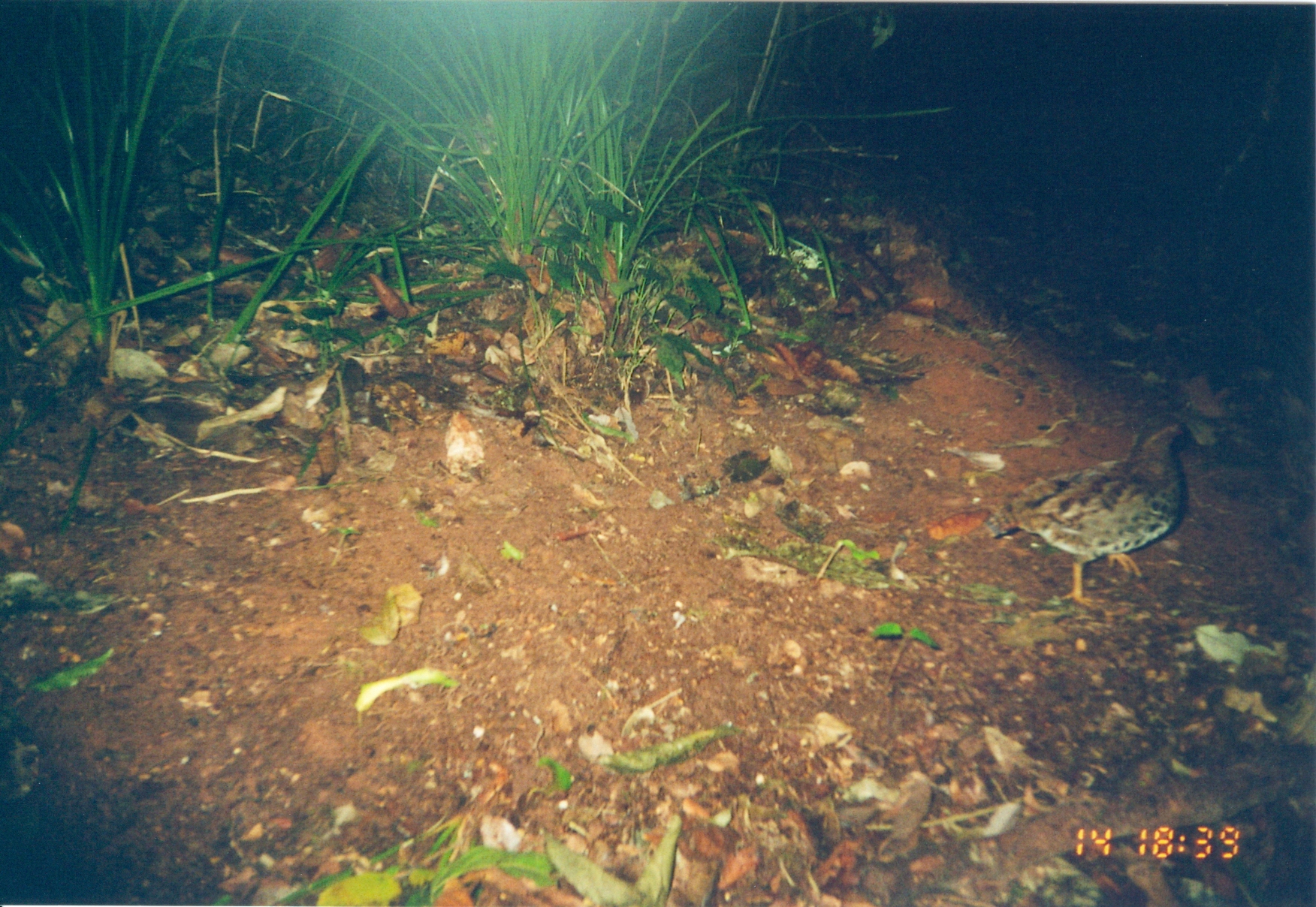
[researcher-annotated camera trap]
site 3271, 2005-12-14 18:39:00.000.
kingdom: Animalia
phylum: Chordata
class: Aves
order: Galliformes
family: Phasianidae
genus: Xenoperdix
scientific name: Xenoperdix udzungwensis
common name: udzungwa partridge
Xenoperdix udzungwensis (udzungwa partridge), count 1.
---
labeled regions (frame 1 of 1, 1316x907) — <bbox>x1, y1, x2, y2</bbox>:
xenoperdix udzungwensis: <bbox>985, 413, 1190, 608</bbox>